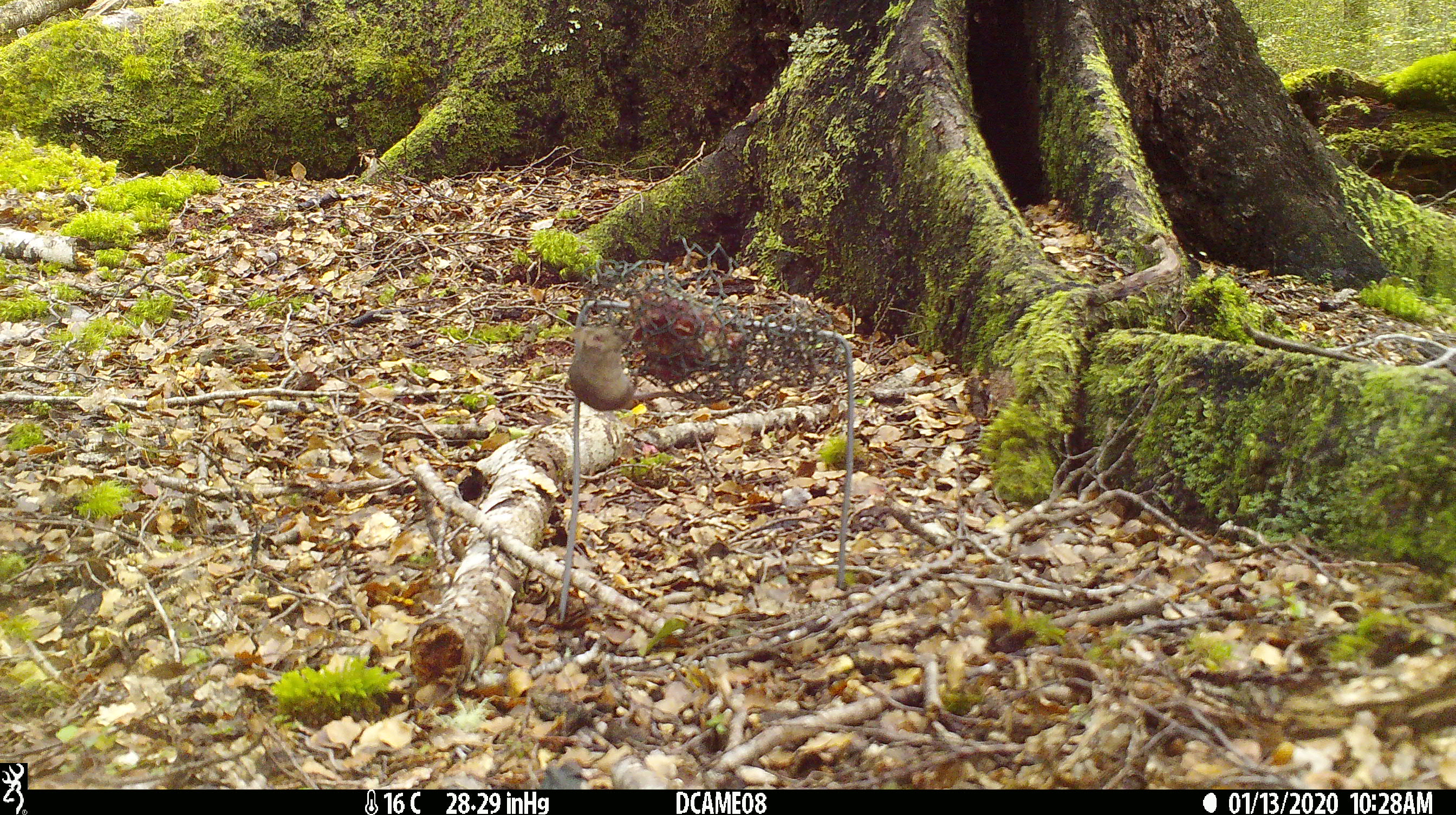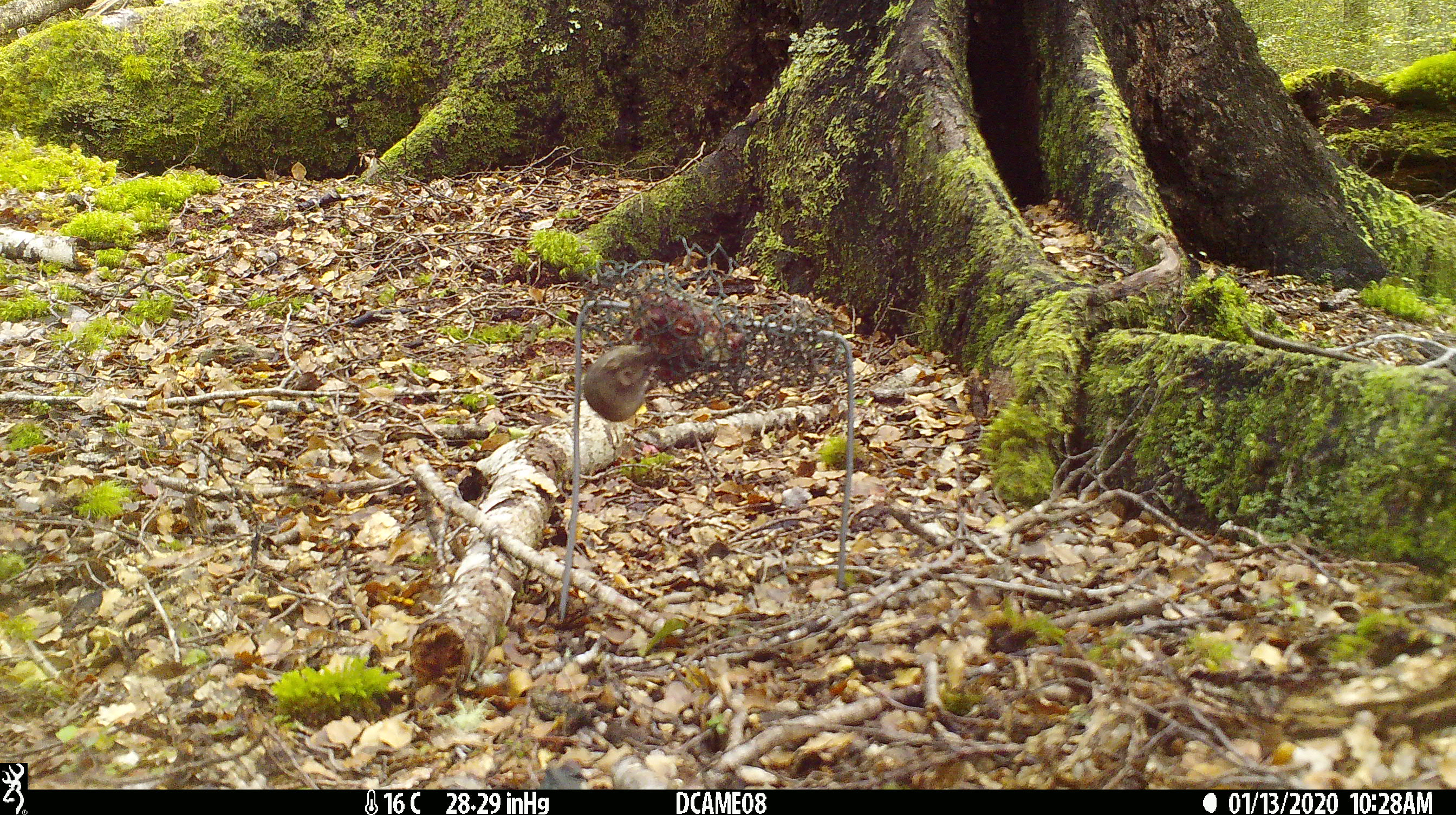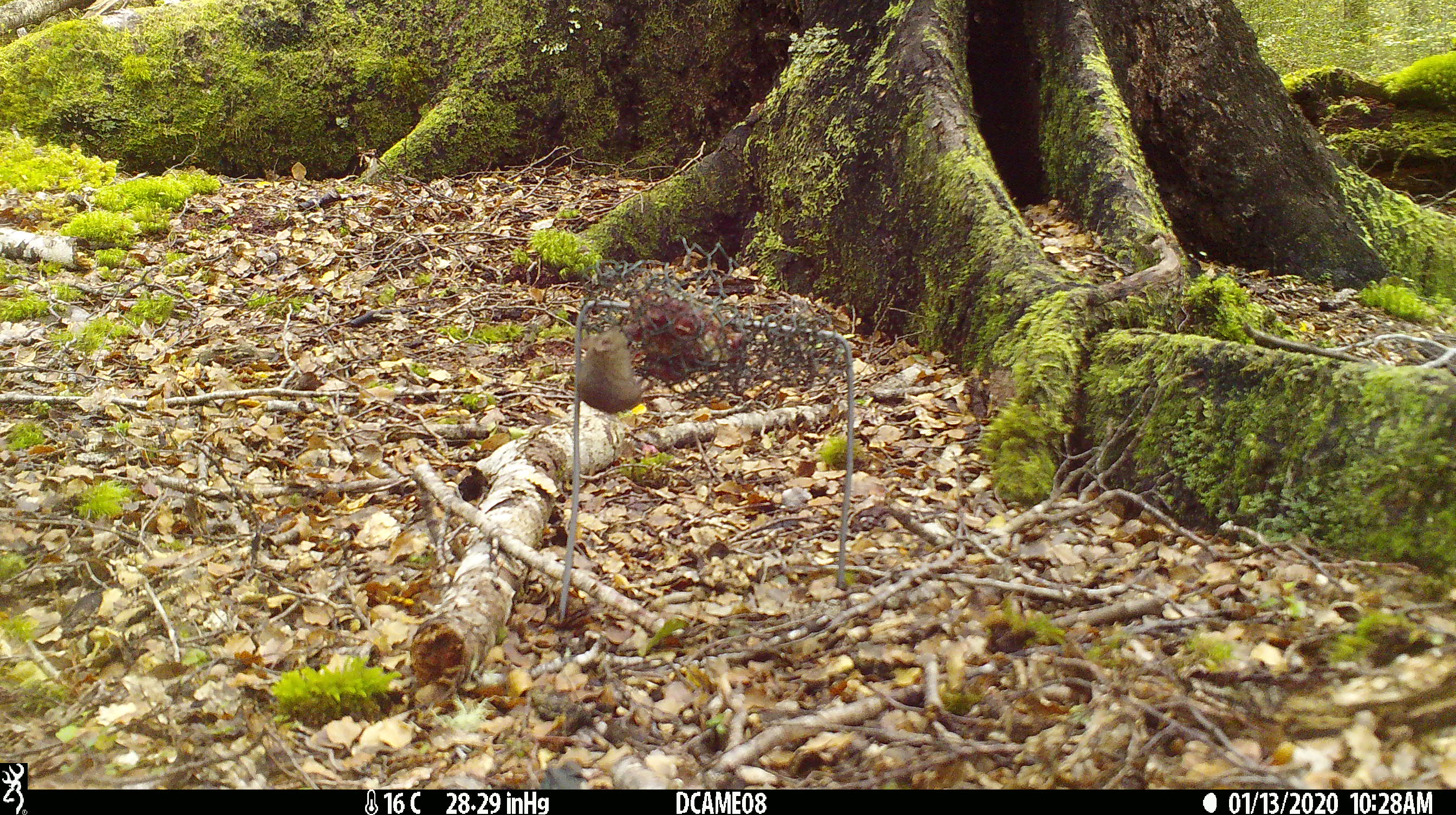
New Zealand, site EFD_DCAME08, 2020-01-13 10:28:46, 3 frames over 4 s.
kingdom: Animalia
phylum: Chordata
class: Mammalia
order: Rodentia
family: Muridae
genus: Mus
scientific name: Mus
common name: mouse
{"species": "mouse (Mus)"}